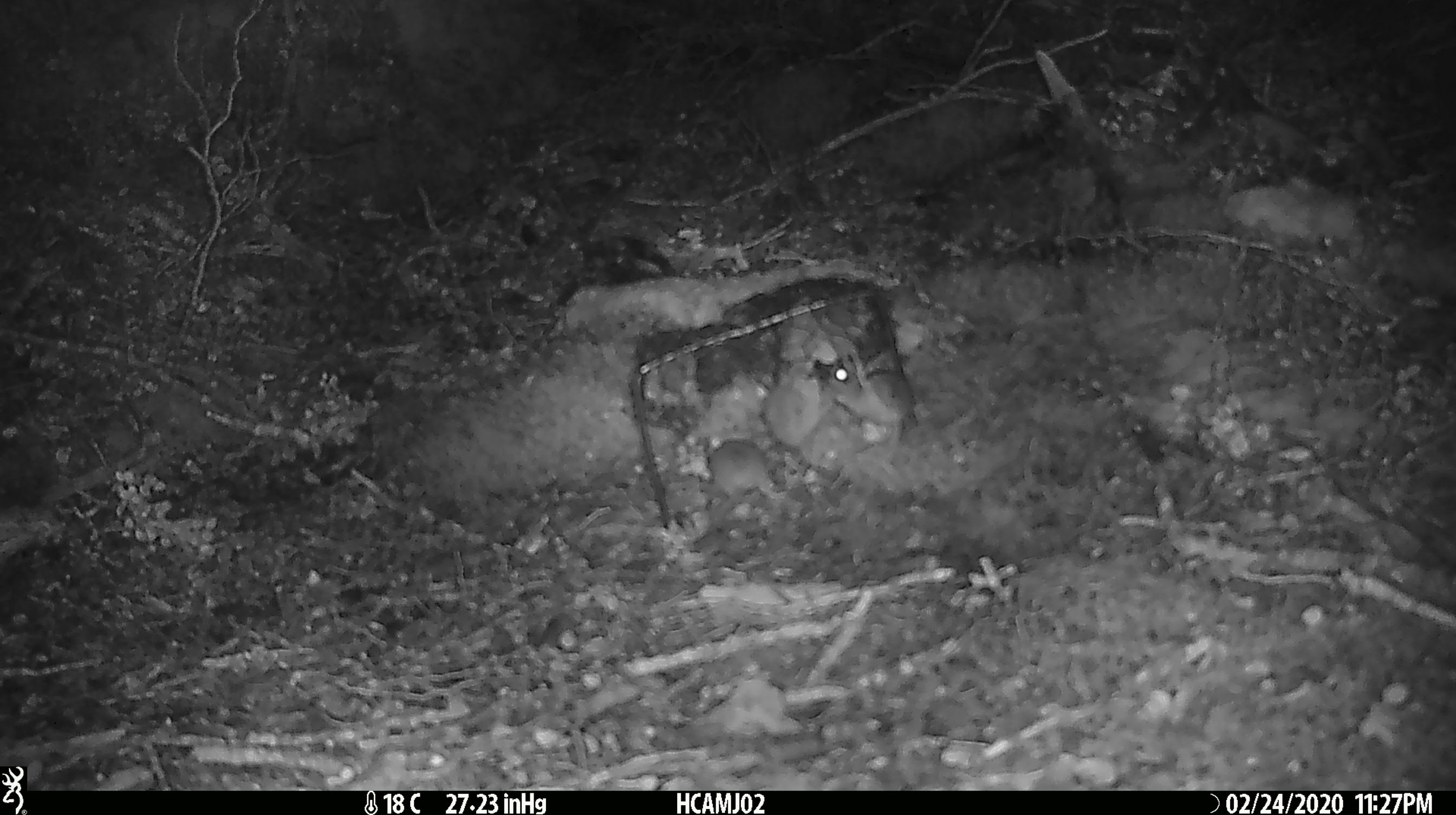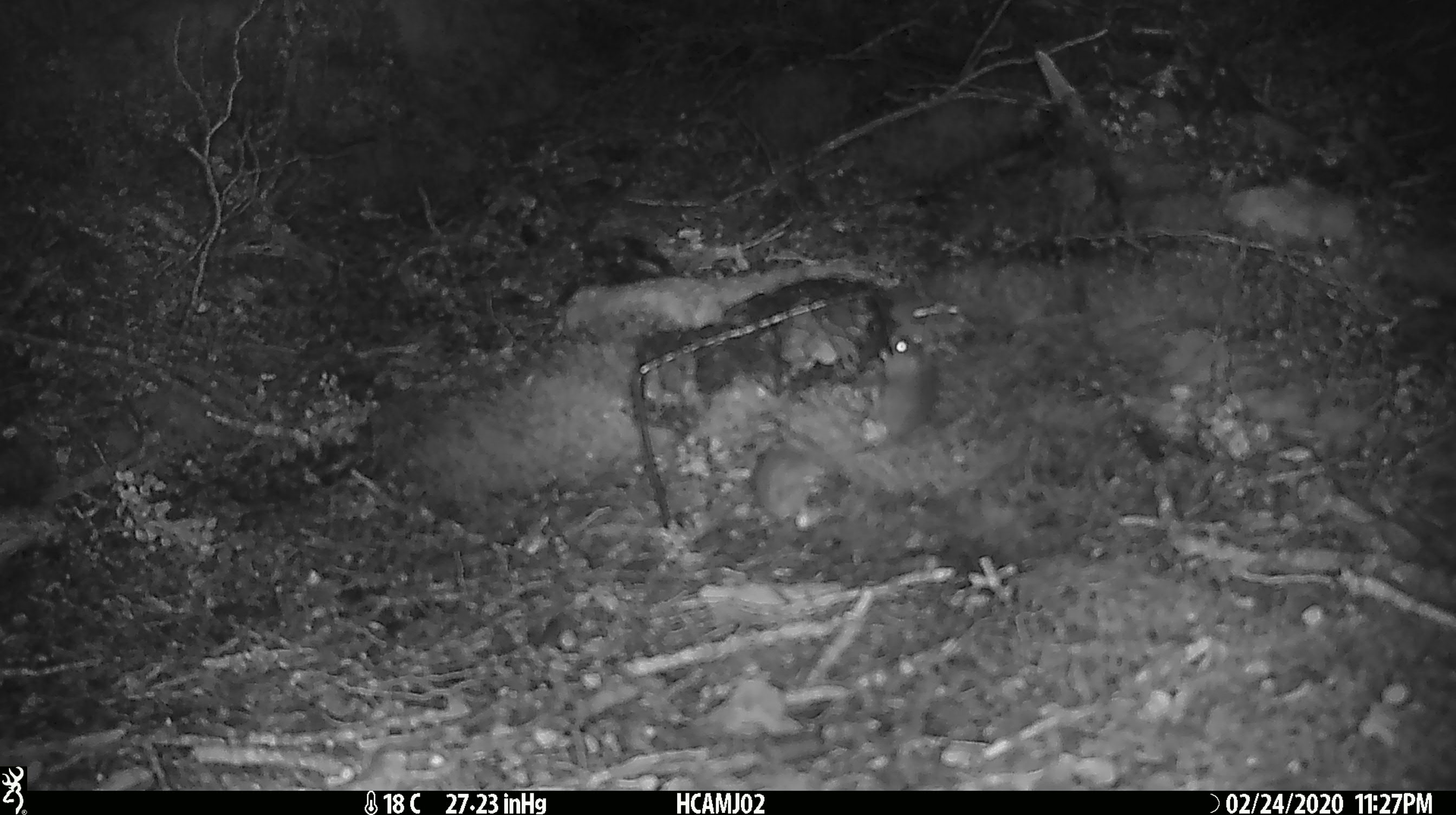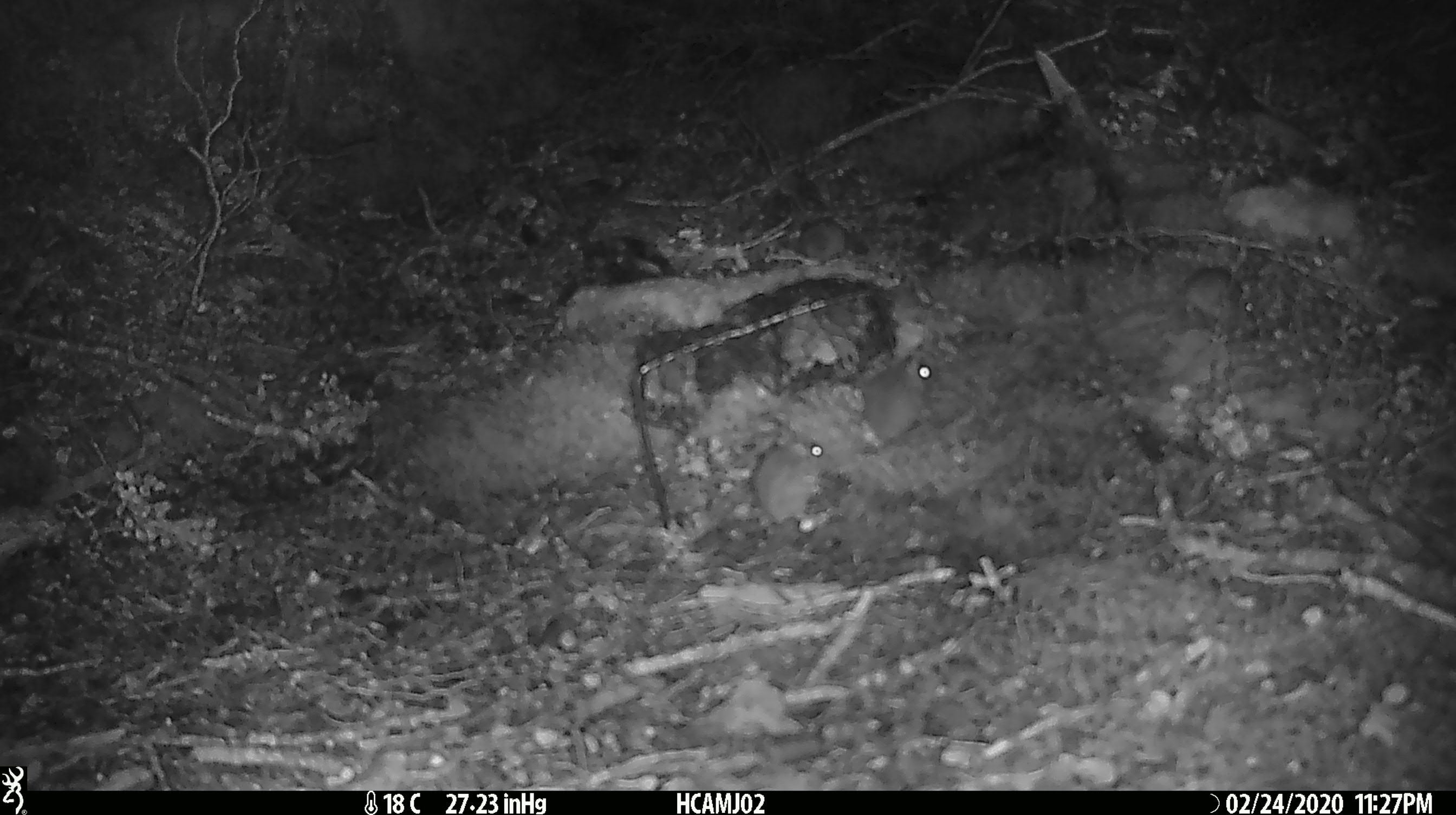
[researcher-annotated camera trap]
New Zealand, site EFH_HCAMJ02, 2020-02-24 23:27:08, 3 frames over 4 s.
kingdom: Animalia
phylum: Chordata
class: Mammalia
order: Rodentia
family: Muridae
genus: Mus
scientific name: Mus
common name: mouse